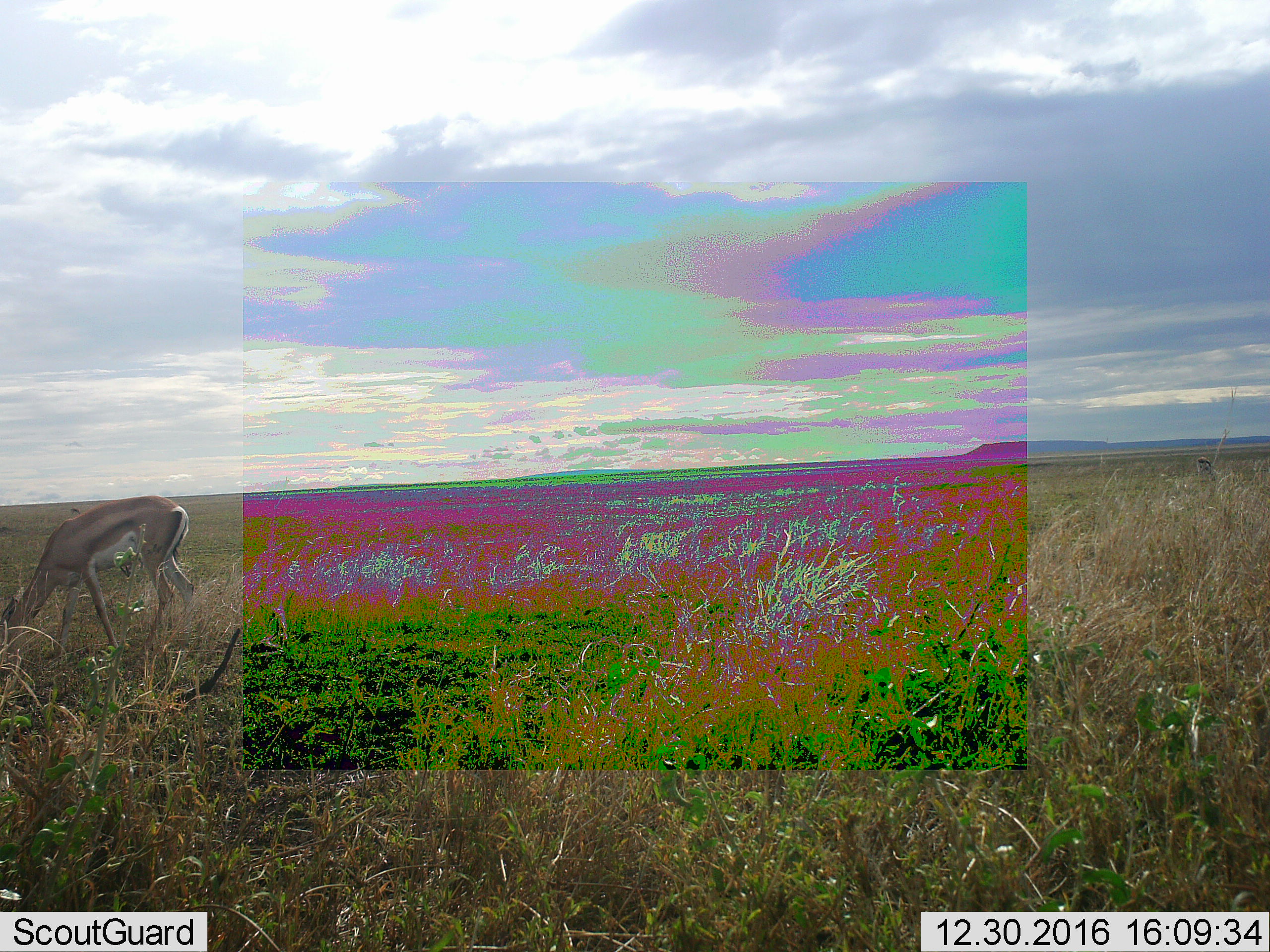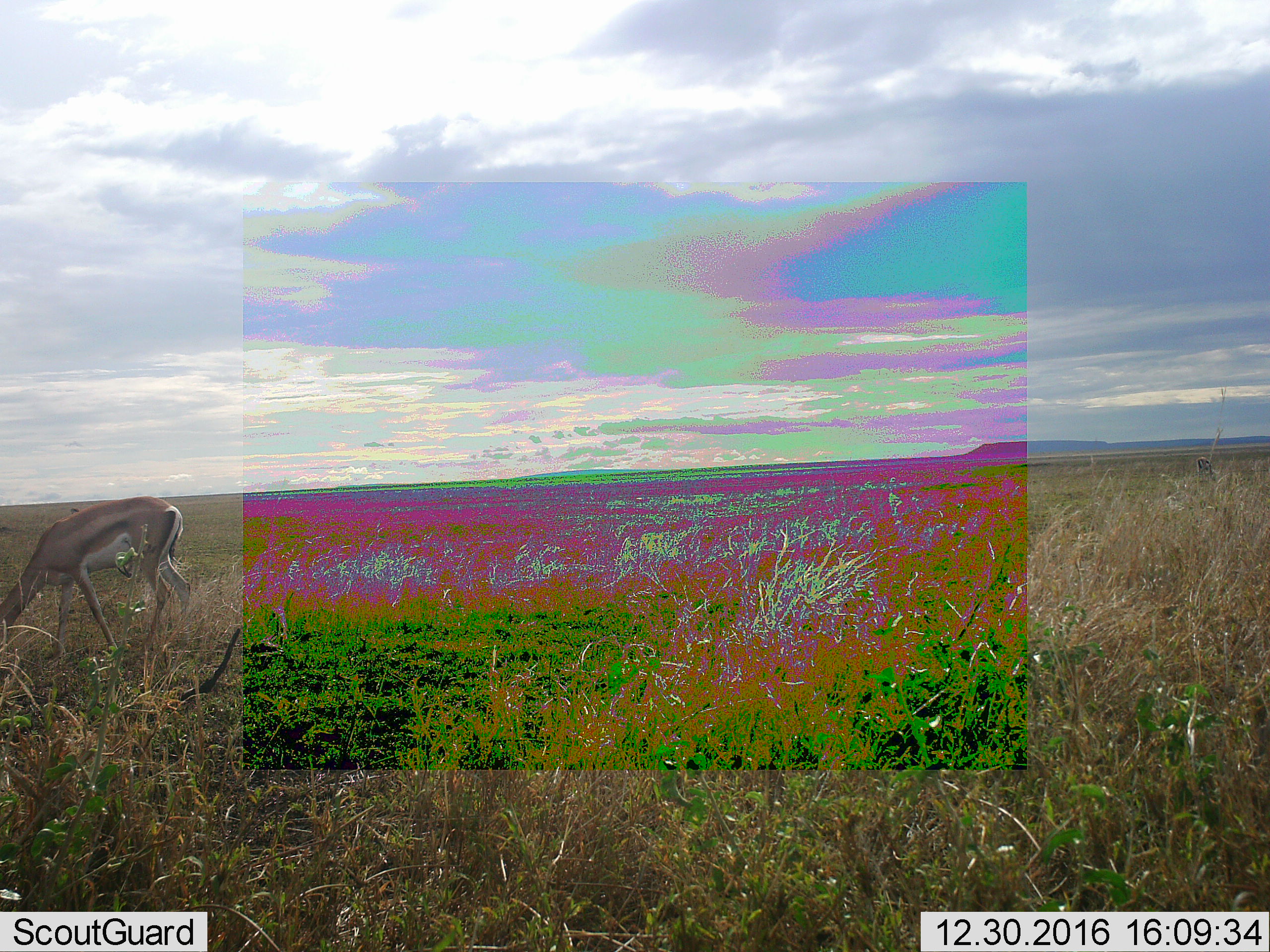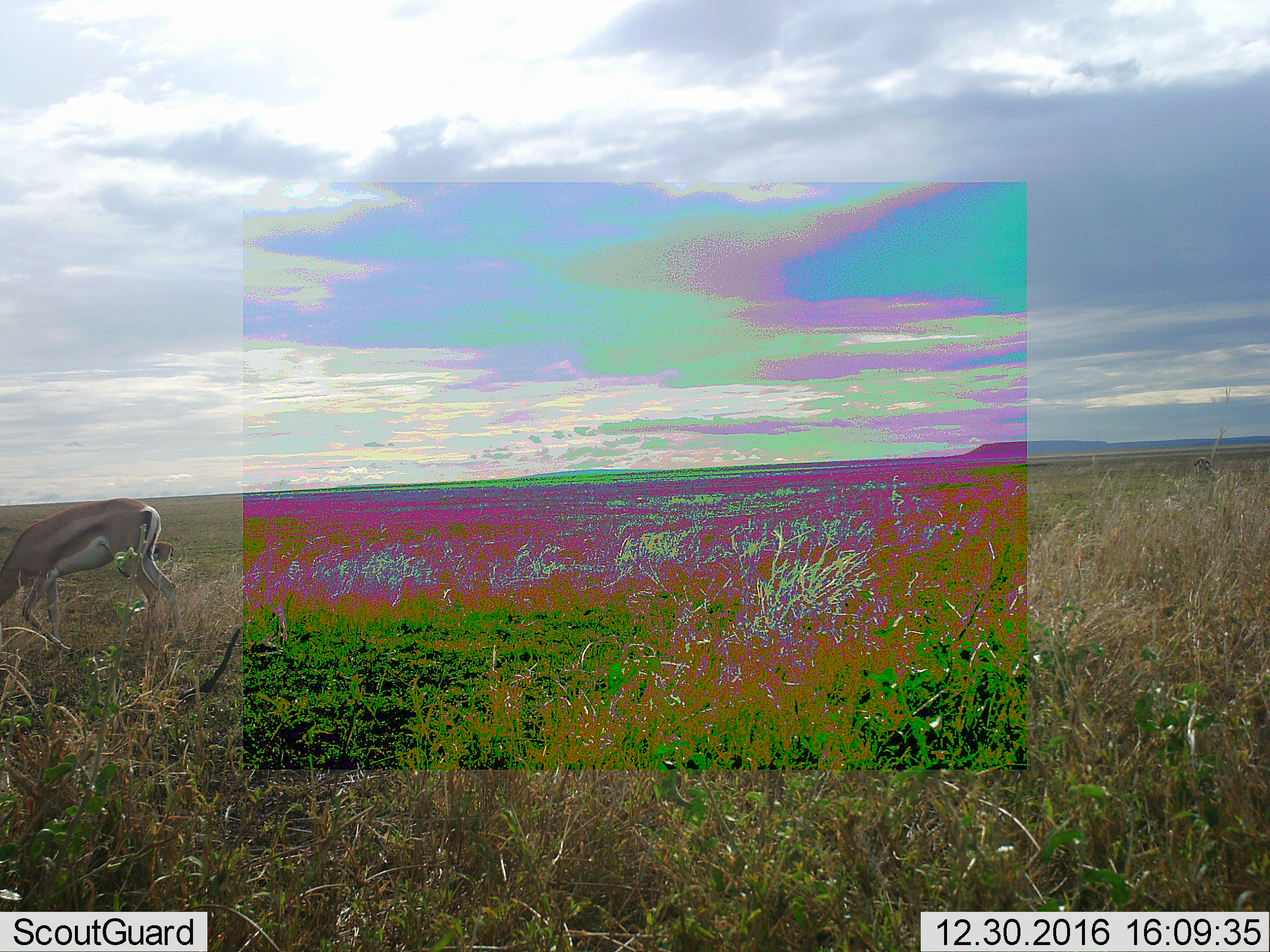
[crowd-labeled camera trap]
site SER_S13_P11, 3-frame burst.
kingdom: Animalia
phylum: Chordata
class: Mammalia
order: Artiodactyla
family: Bovidae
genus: Eudorcas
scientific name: Eudorcas thomsonii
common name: thomson's gazelle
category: gazellethomsons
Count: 1.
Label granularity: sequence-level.